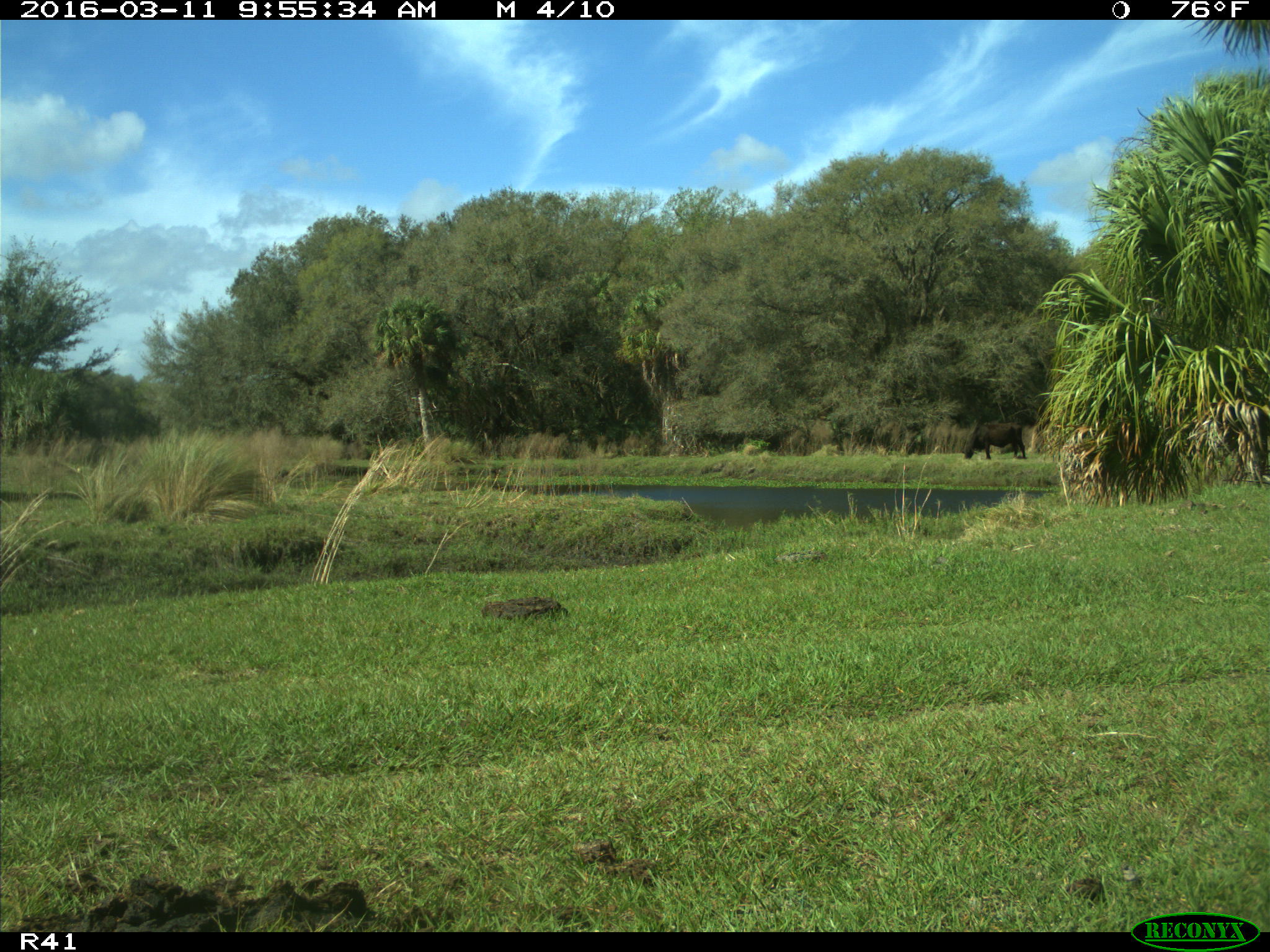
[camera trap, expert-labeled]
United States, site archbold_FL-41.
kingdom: Animalia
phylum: Chordata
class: Mammalia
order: Artiodactyla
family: Bovidae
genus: Bos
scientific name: Bos taurus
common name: domestic cow